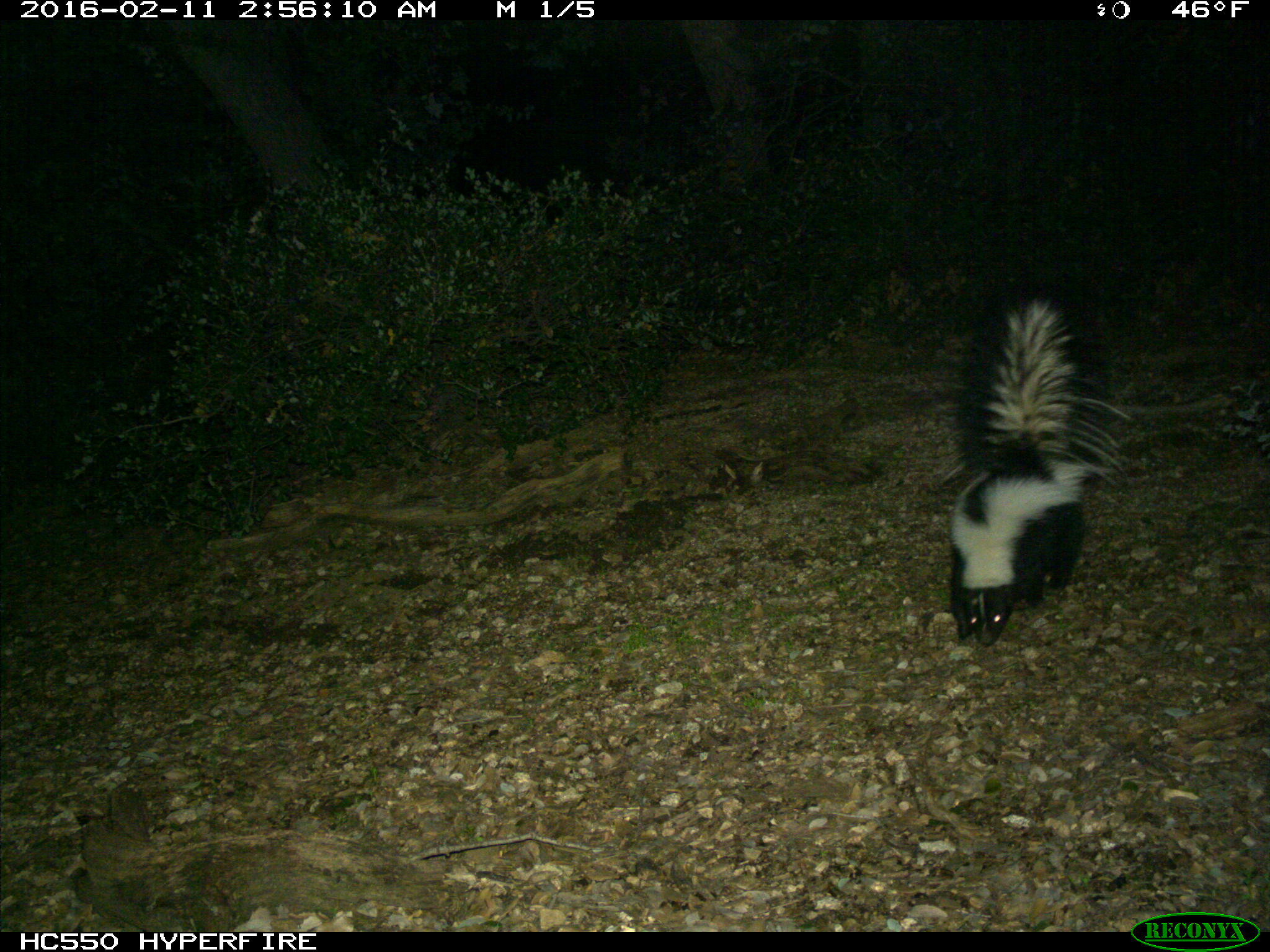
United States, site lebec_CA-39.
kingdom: Animalia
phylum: Chordata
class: Mammalia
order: Carnivora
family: Mephitidae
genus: Mephitis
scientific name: Mephitis mephitis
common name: striped skunk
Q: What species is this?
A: Mephitis mephitis (striped skunk).